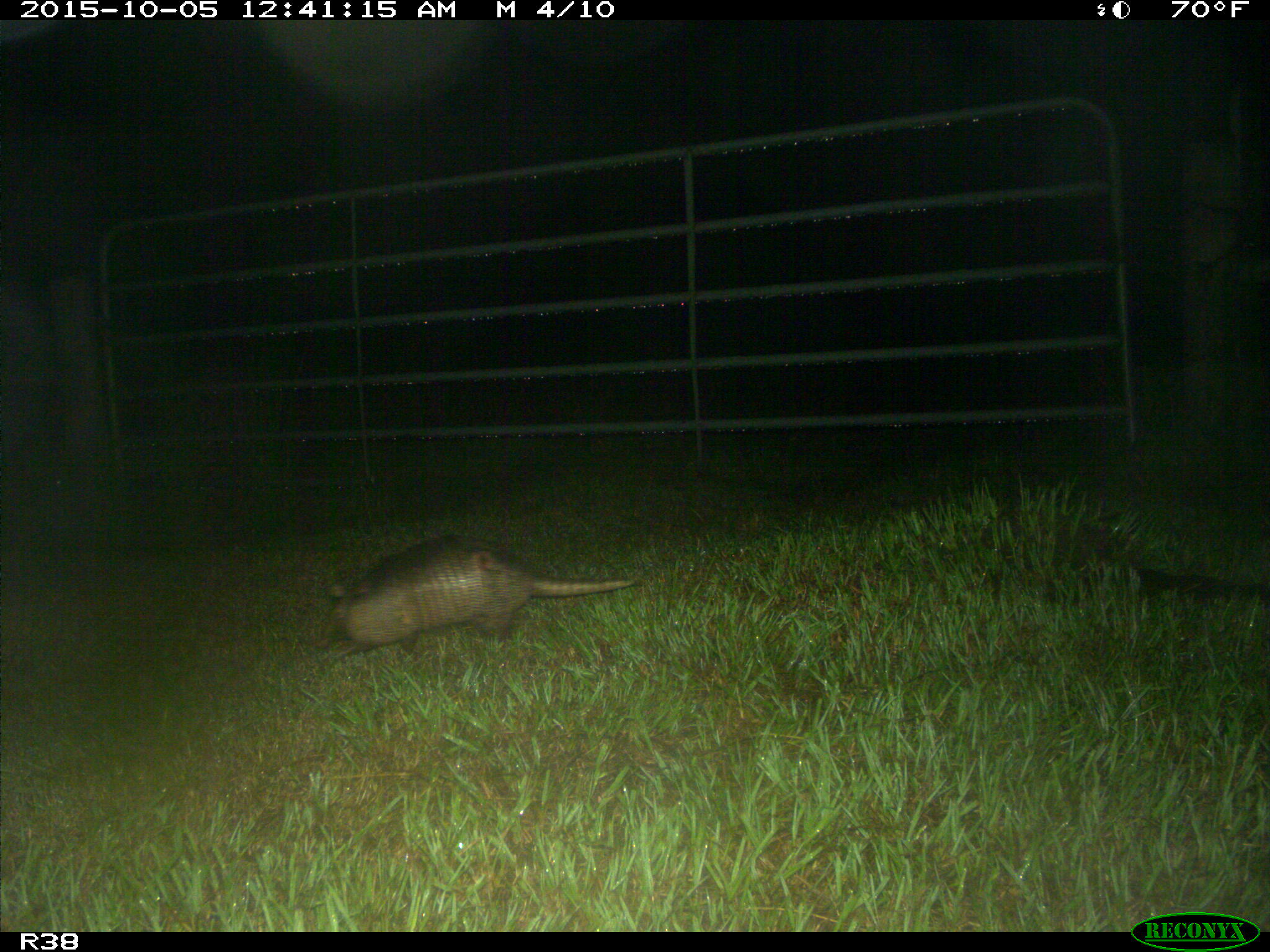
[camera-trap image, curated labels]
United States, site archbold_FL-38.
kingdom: Animalia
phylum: Chordata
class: Mammalia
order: Cingulata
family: Dasypodidae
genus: Dasypus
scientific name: Dasypus novemcinctus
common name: nine-banded armadillo